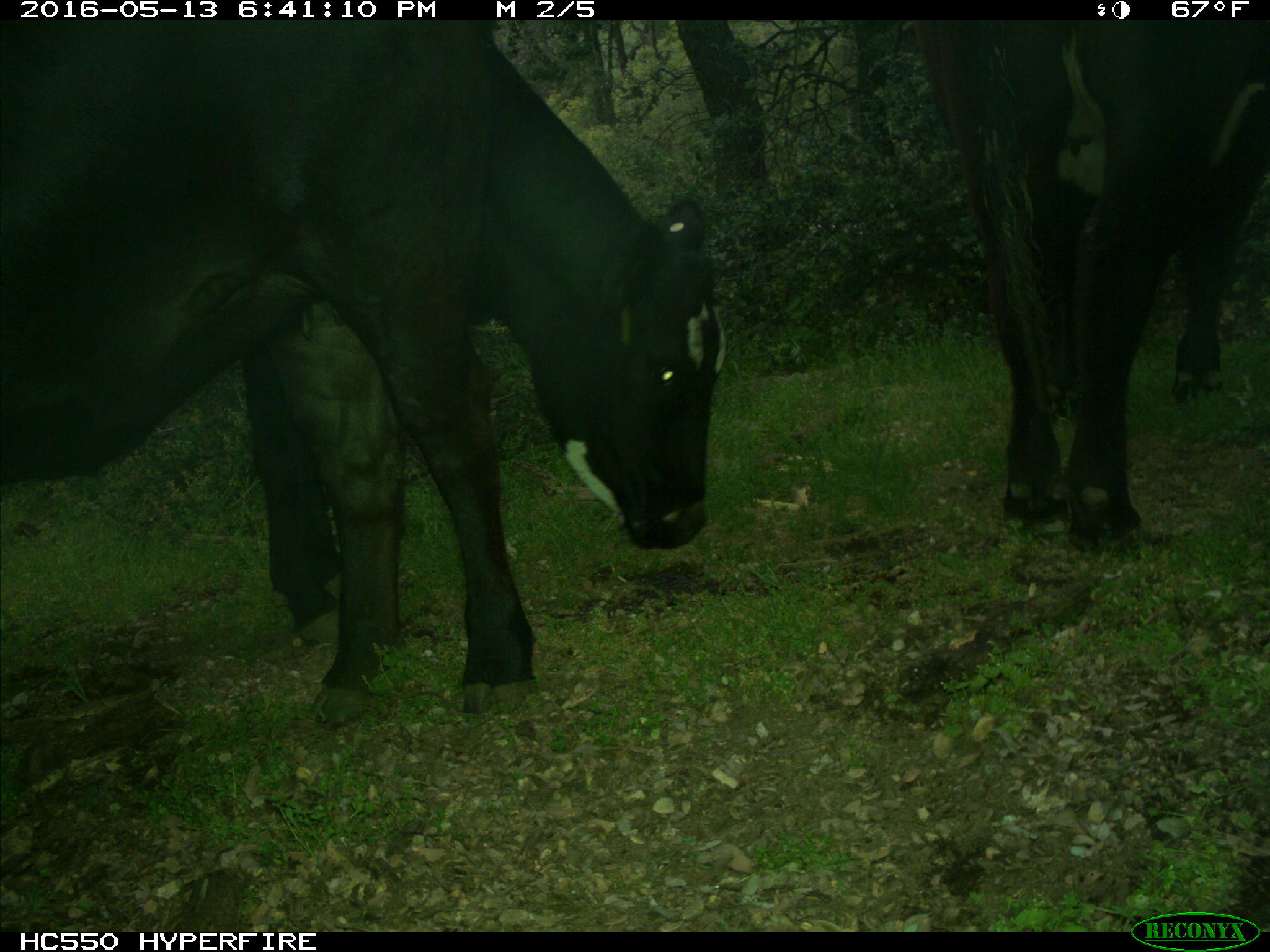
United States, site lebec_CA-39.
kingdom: Animalia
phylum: Chordata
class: Mammalia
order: Artiodactyla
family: Bovidae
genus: Bos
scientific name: Bos taurus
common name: domestic cow